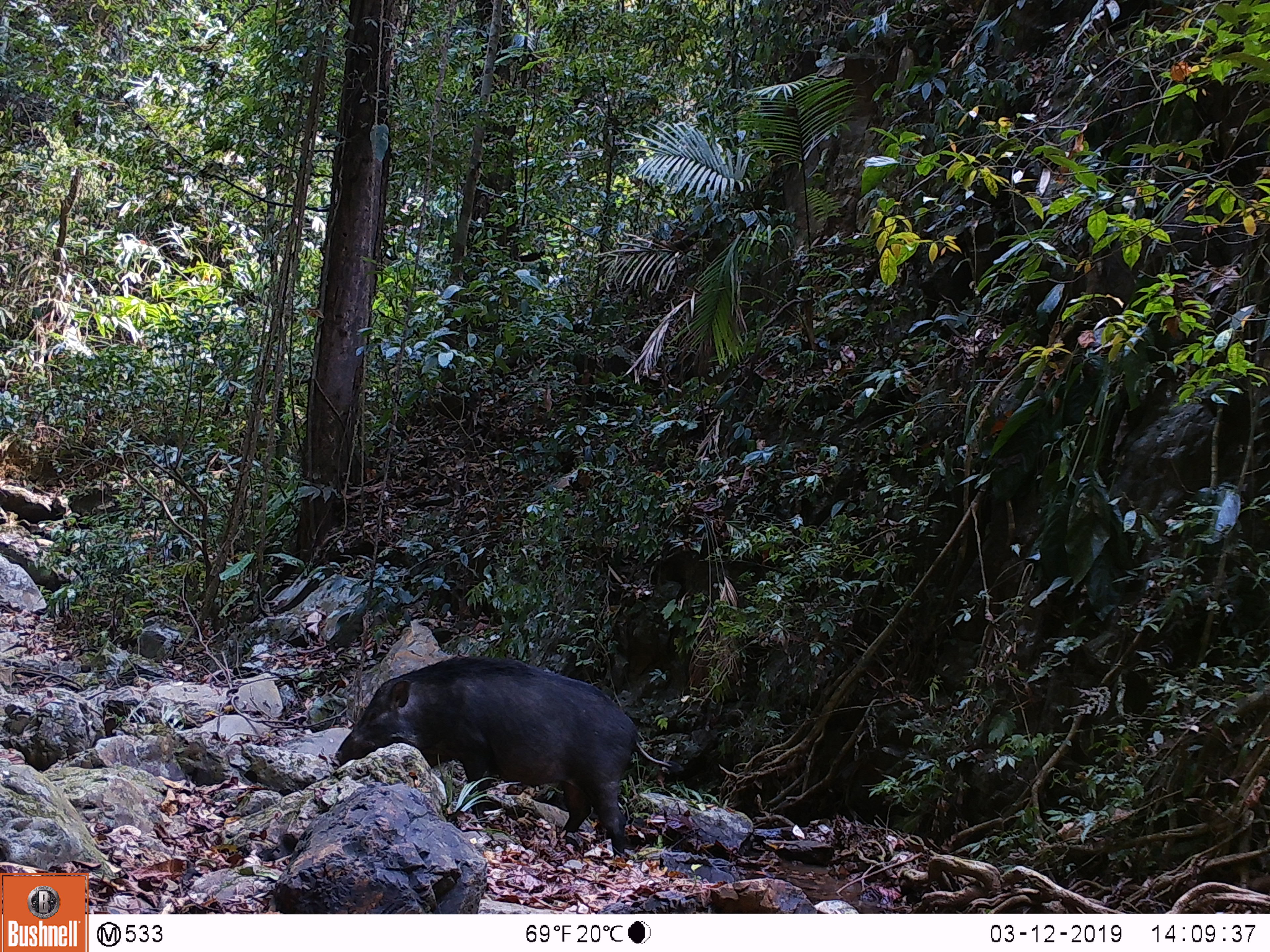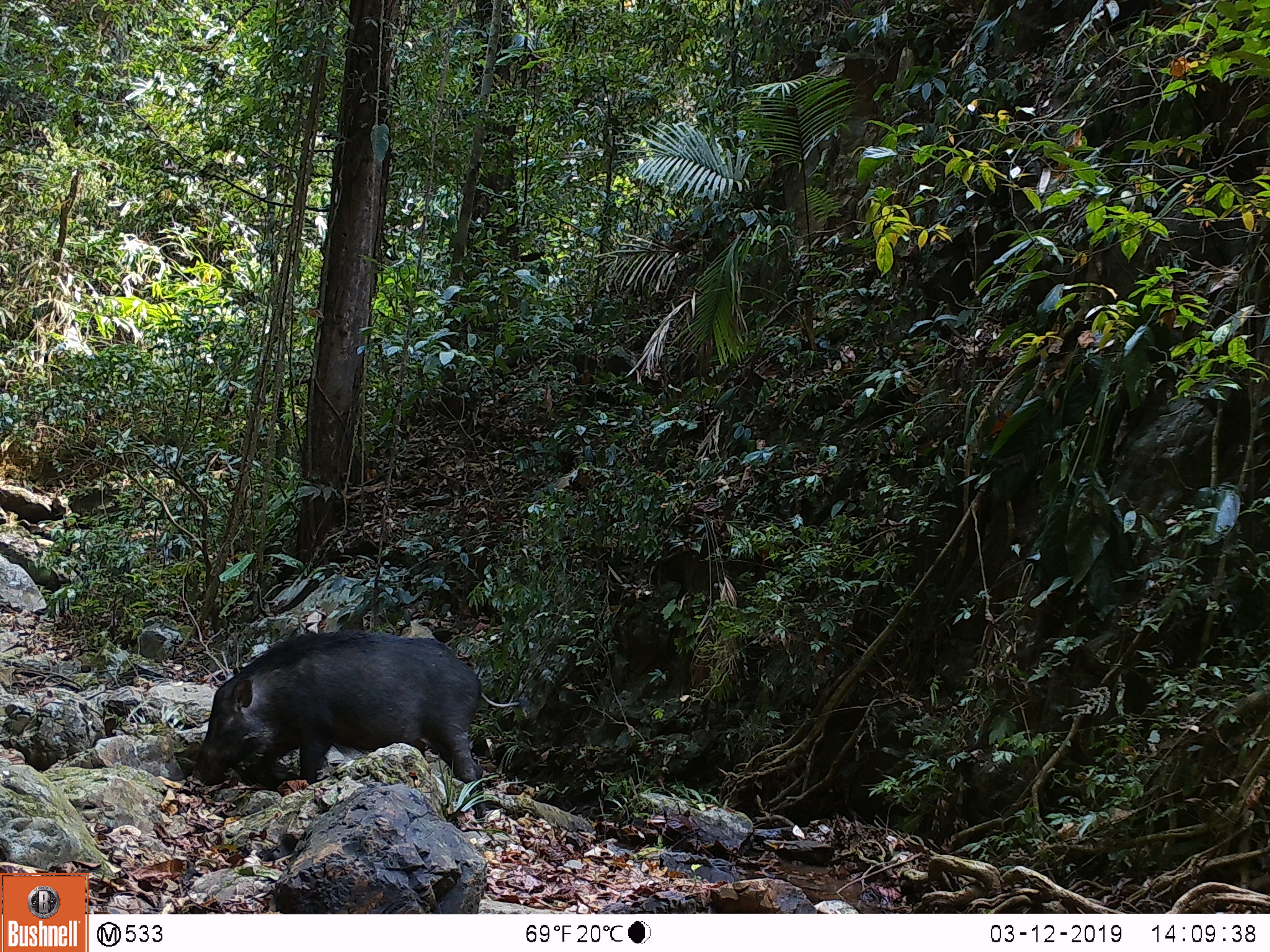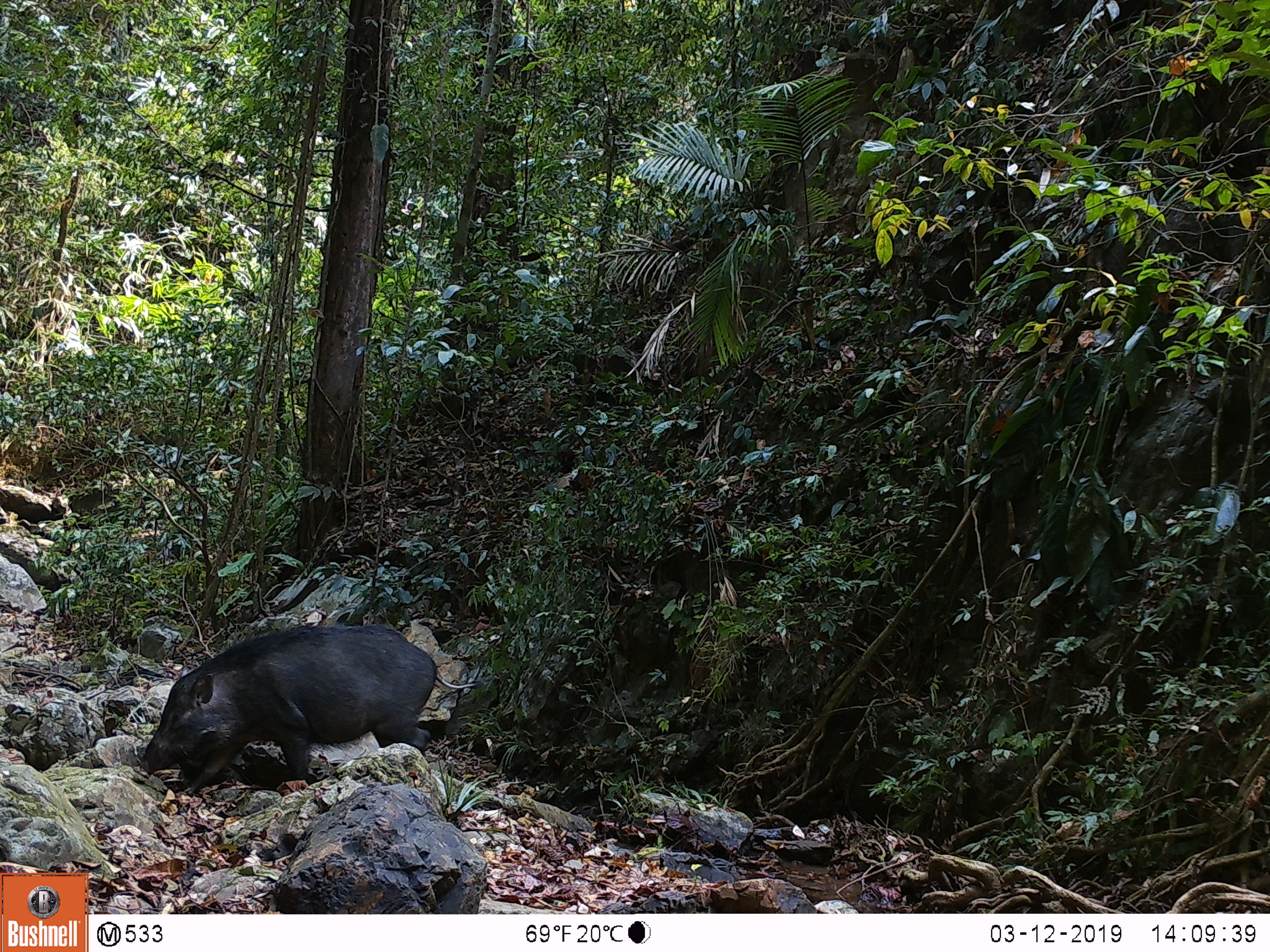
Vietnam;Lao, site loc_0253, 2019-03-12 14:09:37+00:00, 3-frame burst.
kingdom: Animalia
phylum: Chordata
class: Mammalia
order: Artiodactyla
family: Suidae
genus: Sus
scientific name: Sus scrofa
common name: eurasian wild pig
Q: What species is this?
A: Eurasian wild pig (Sus scrofa).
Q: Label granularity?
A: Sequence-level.